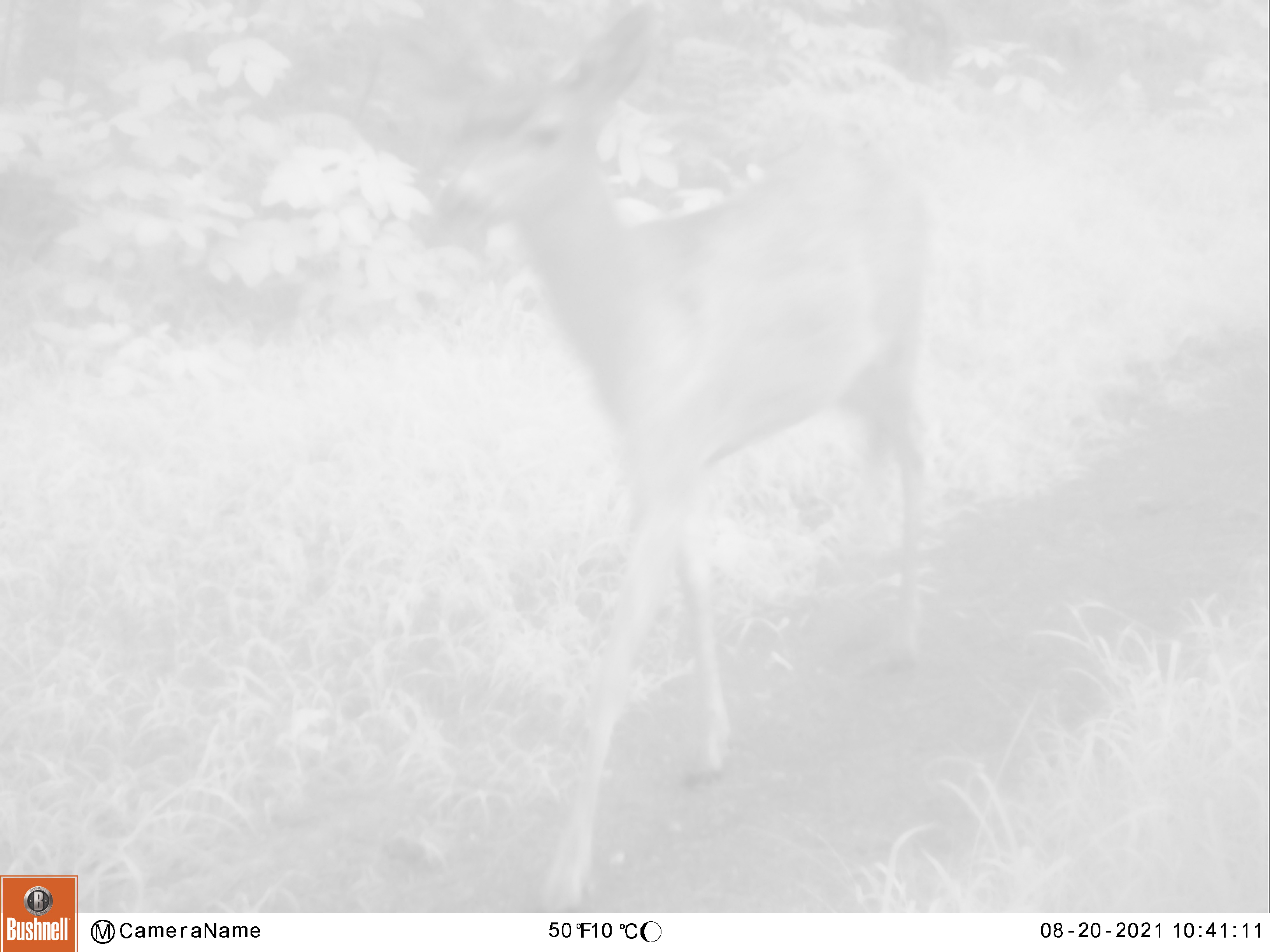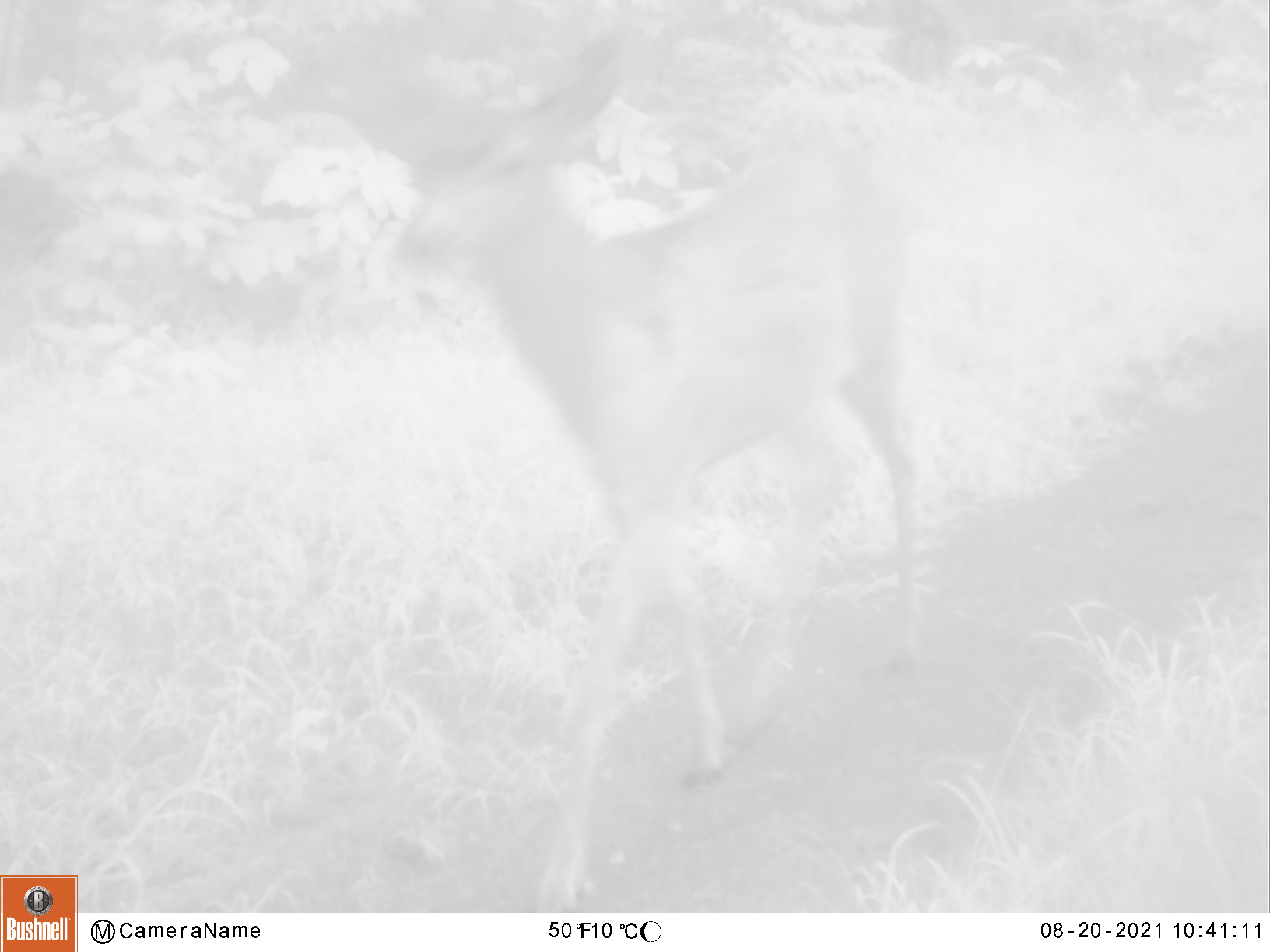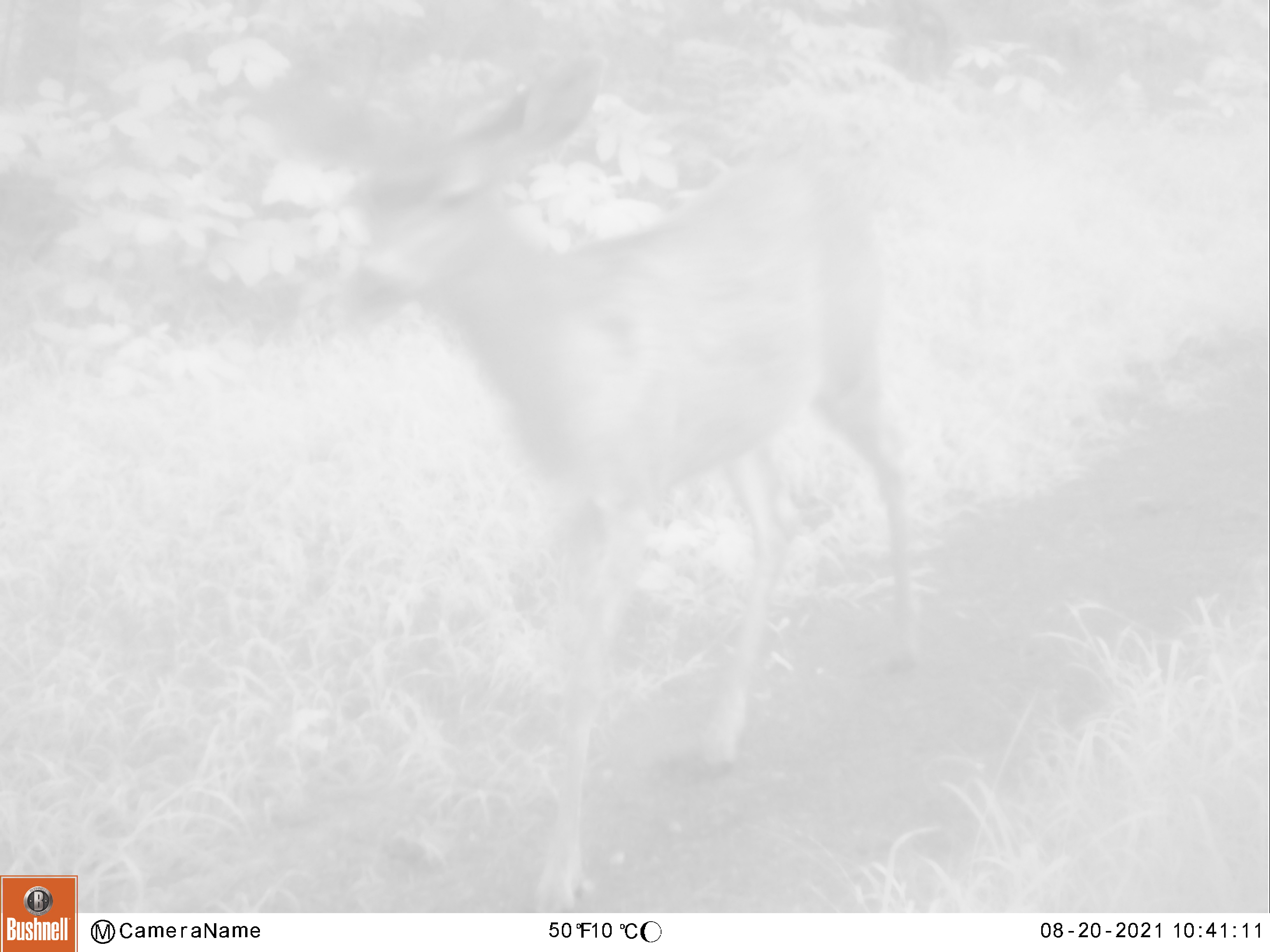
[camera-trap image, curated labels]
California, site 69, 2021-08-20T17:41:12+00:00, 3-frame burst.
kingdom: Animalia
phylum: Chordata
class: Mammalia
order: Artiodactyla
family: Cervidae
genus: Odocoileus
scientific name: Odocoileus hemionus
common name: mule deer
Mule deer (Odocoileus hemionus).